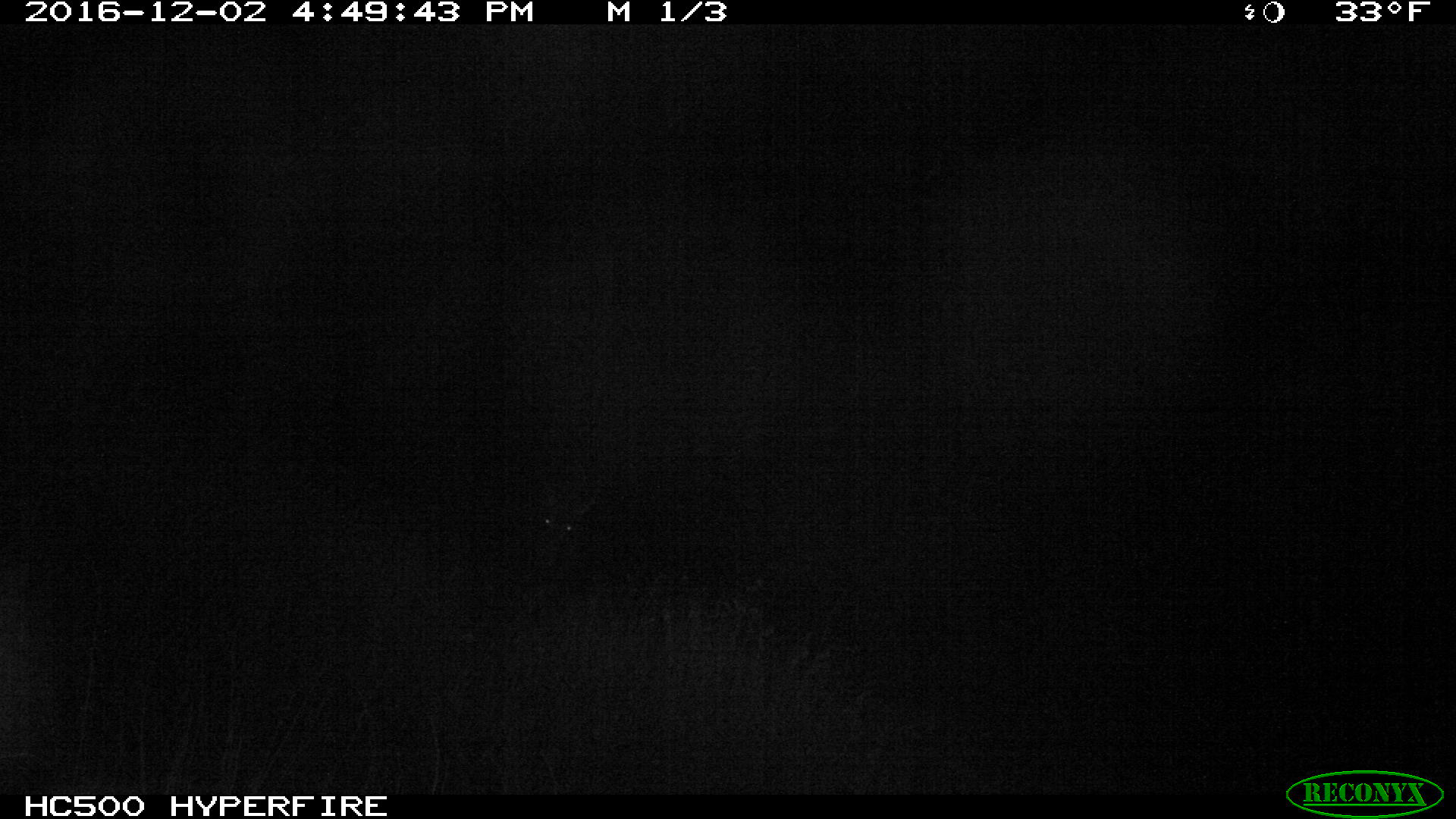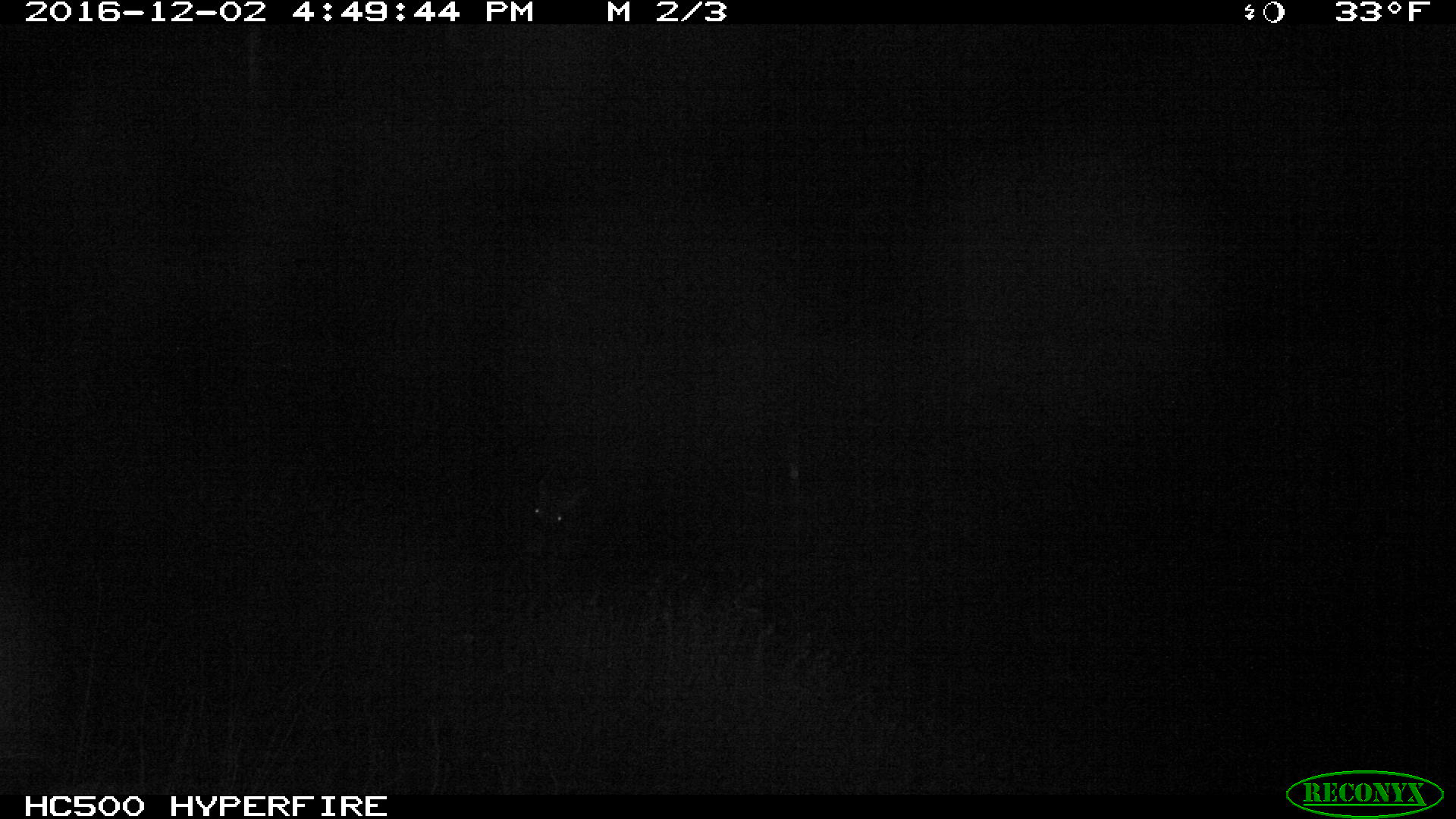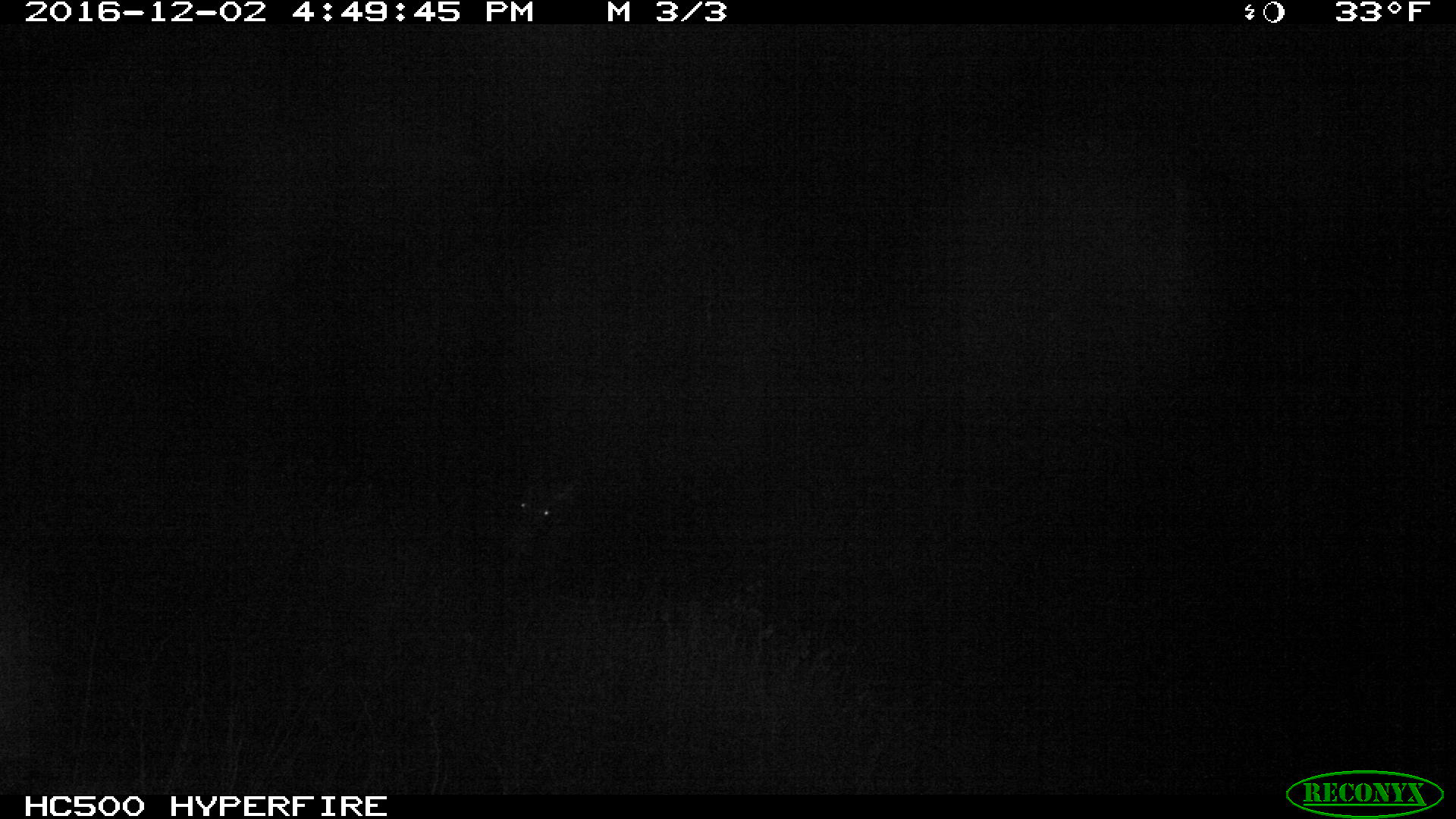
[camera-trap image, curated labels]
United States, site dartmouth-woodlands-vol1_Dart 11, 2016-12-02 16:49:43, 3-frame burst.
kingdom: Animalia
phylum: Chordata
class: Mammalia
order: Artiodactyla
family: Cervidae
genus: Alces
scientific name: Alces alces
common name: moose